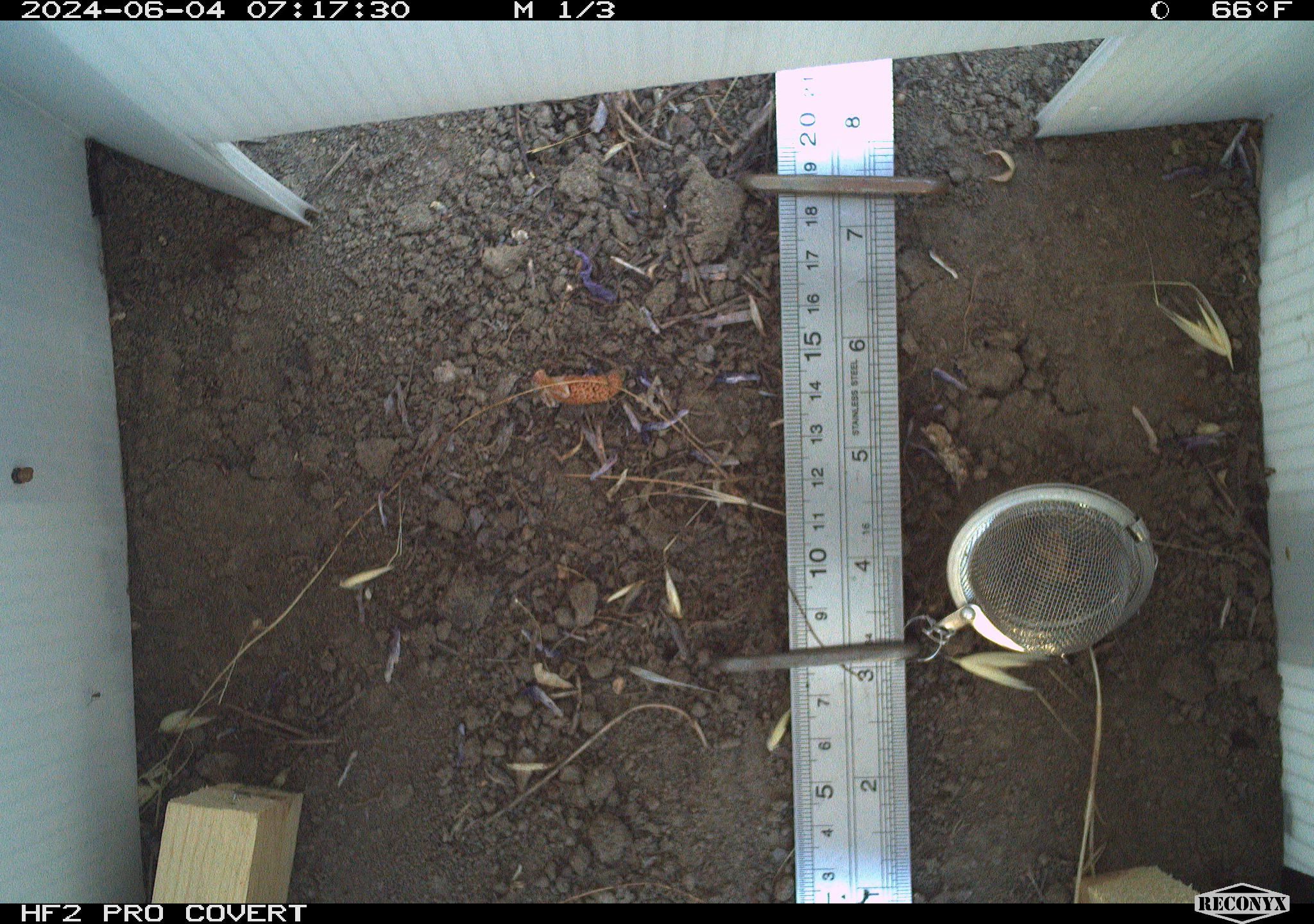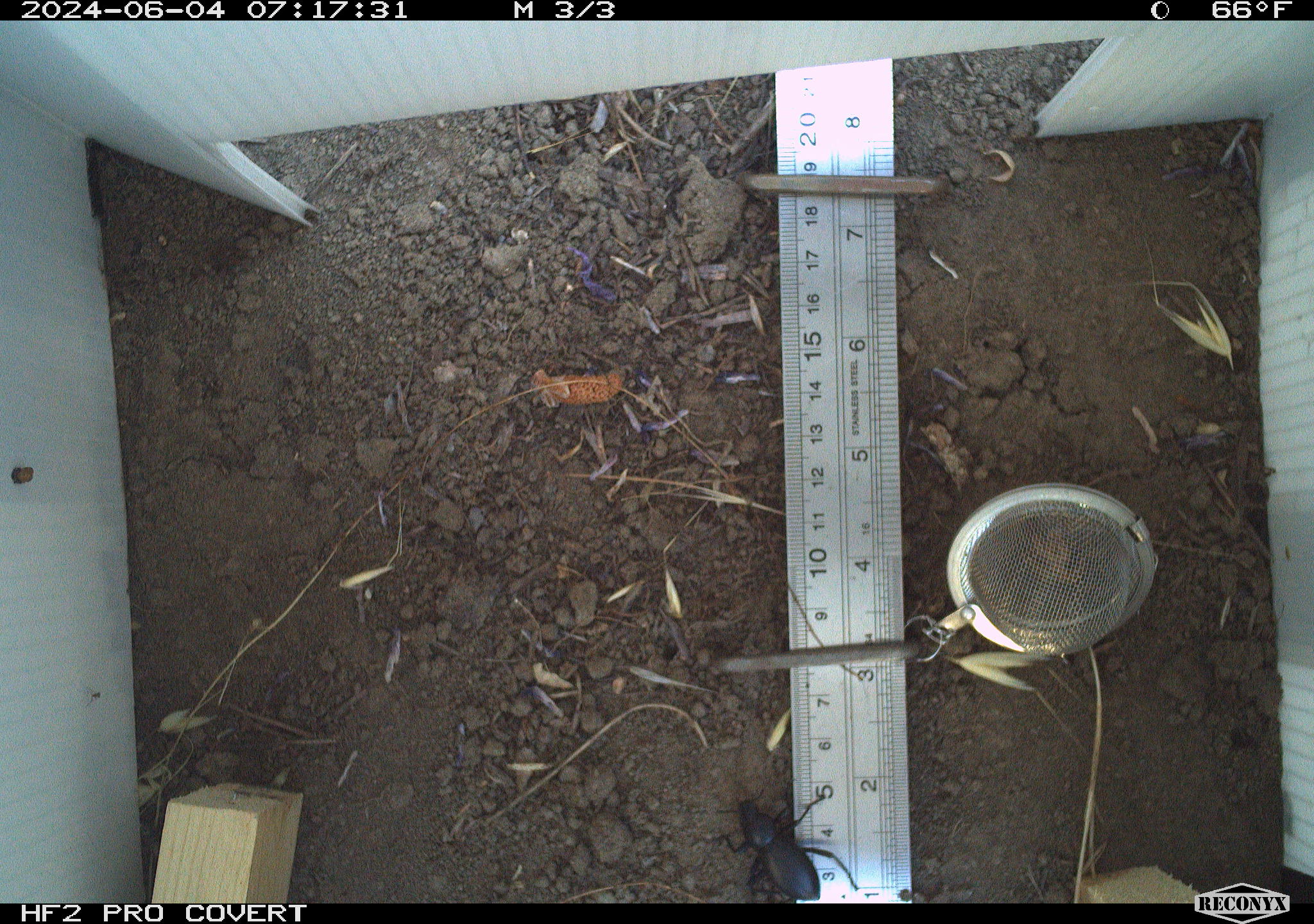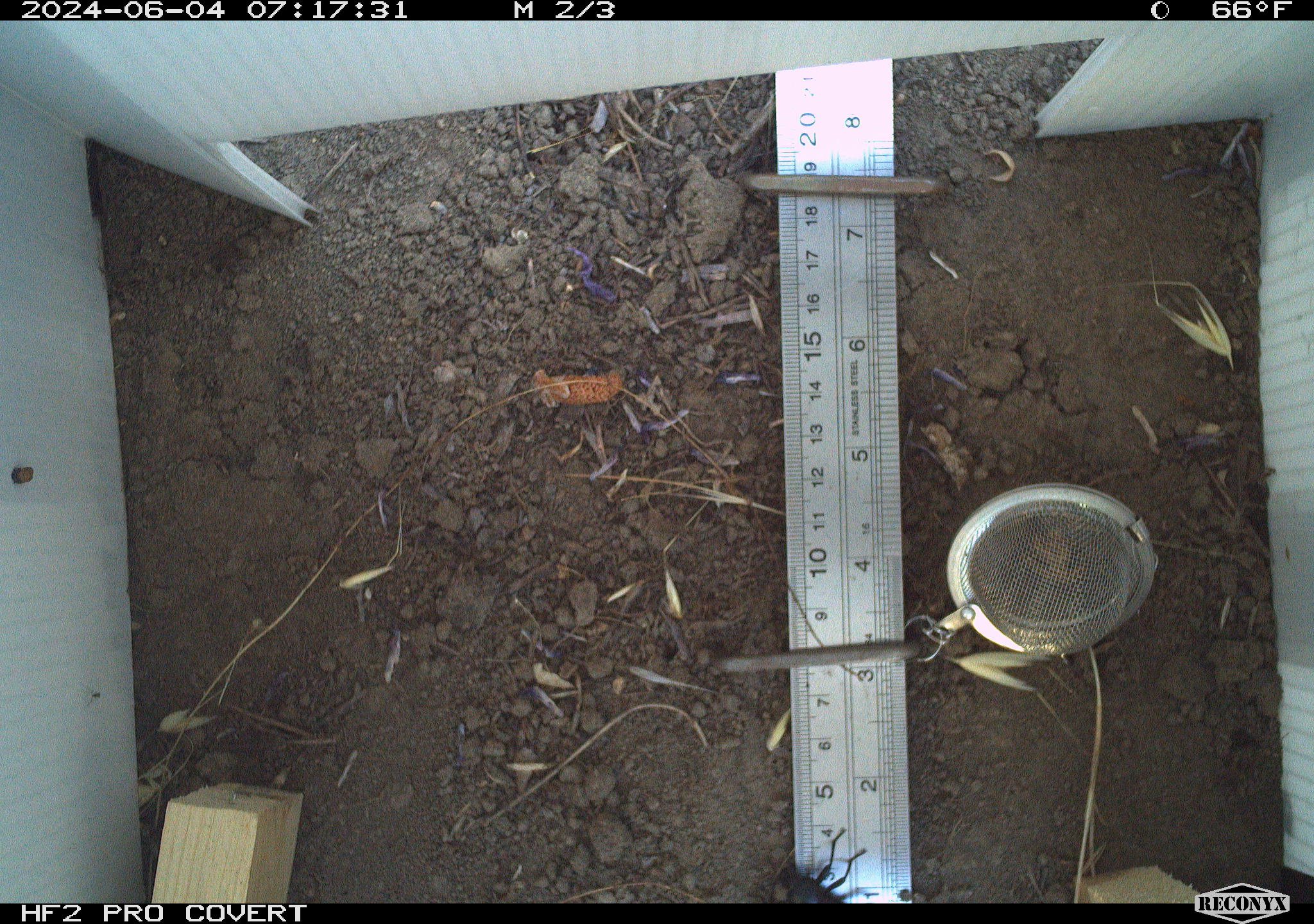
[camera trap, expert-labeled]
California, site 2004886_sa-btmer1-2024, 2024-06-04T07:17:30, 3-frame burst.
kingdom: Animalia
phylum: Arthropoda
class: Insecta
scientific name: Insecta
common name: insect